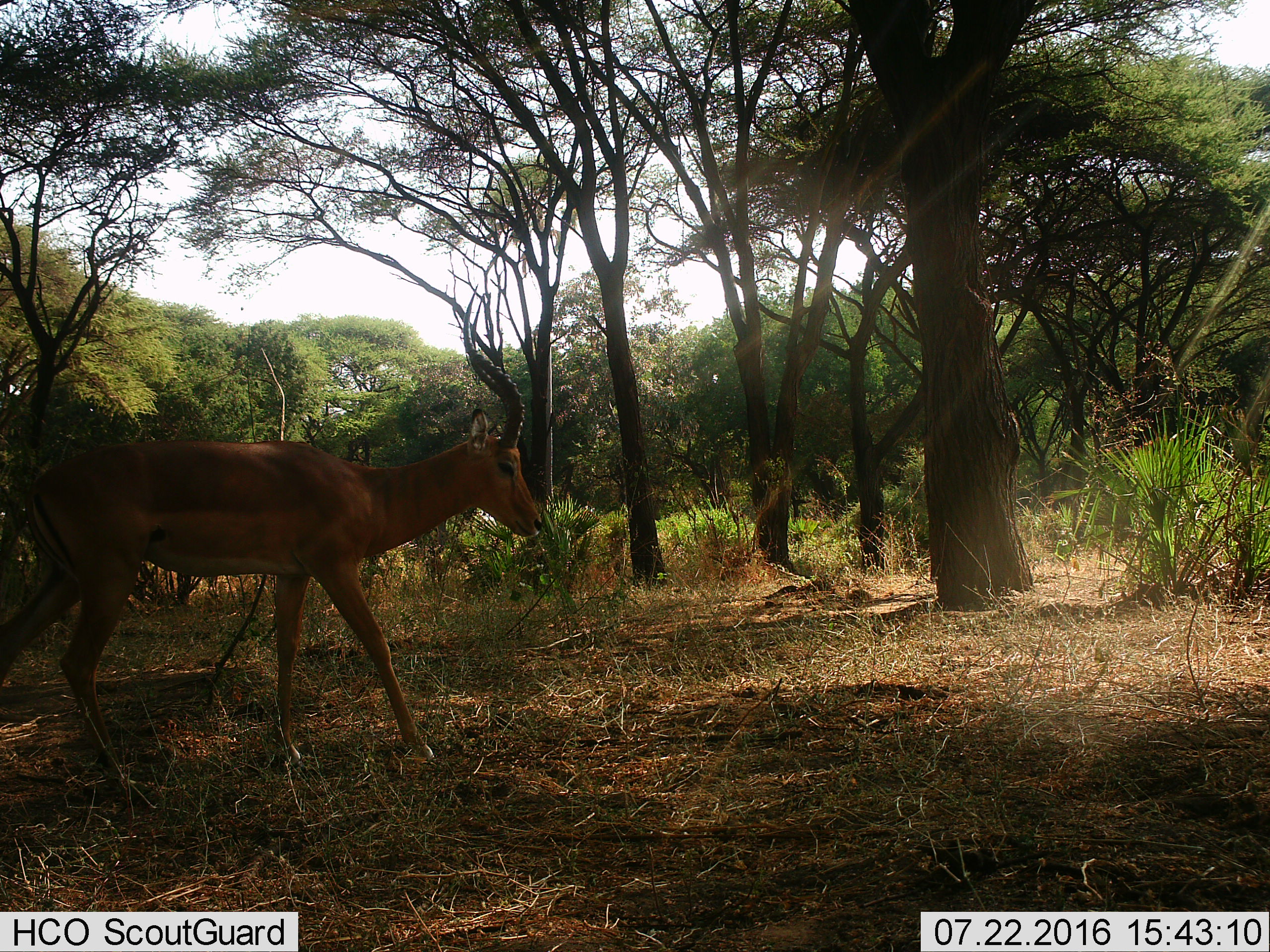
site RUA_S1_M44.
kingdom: Animalia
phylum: Chordata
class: Mammalia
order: Artiodactyla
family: Bovidae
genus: Aepyceros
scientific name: Aepyceros melampus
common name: impala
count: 1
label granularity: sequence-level